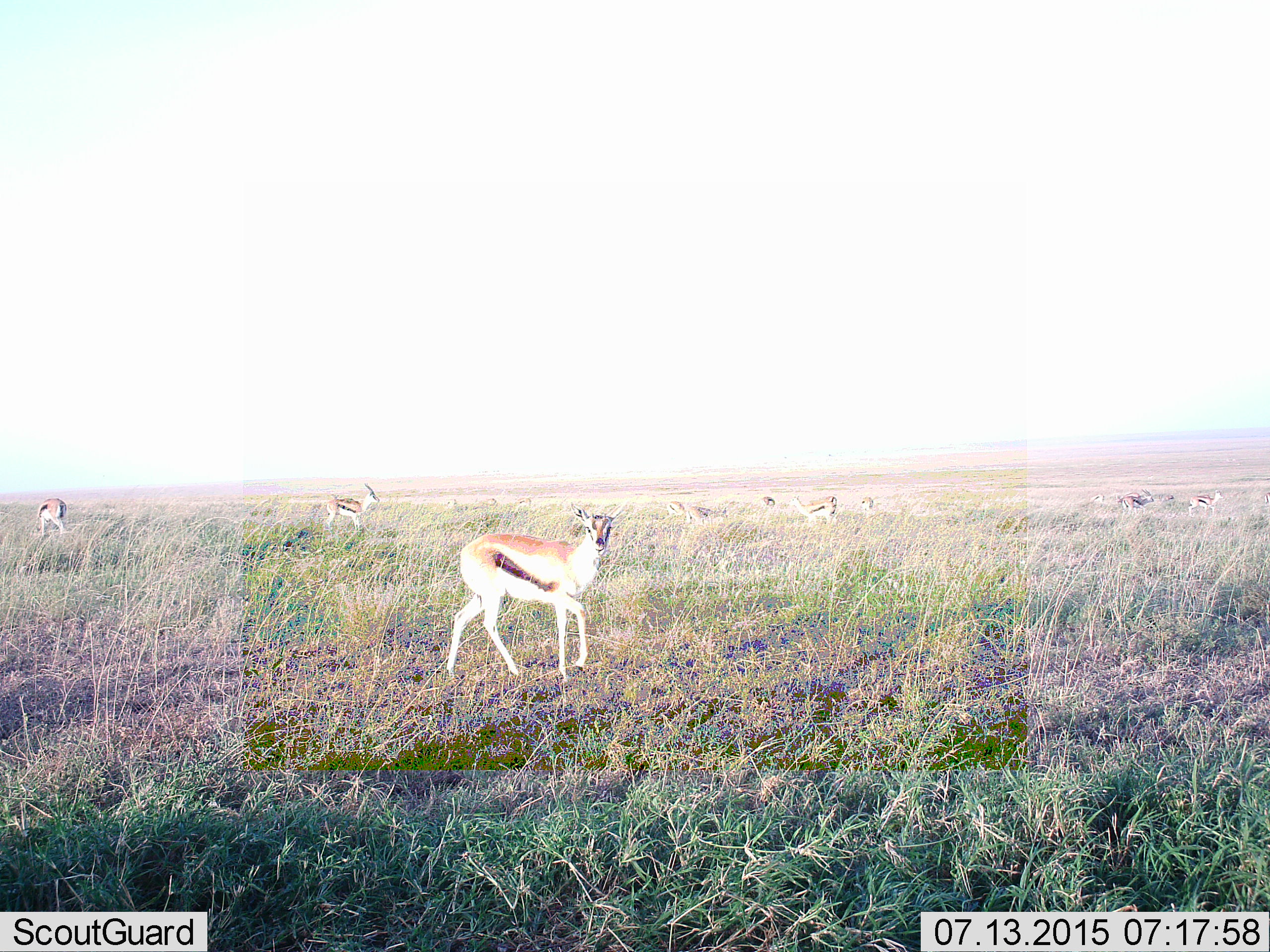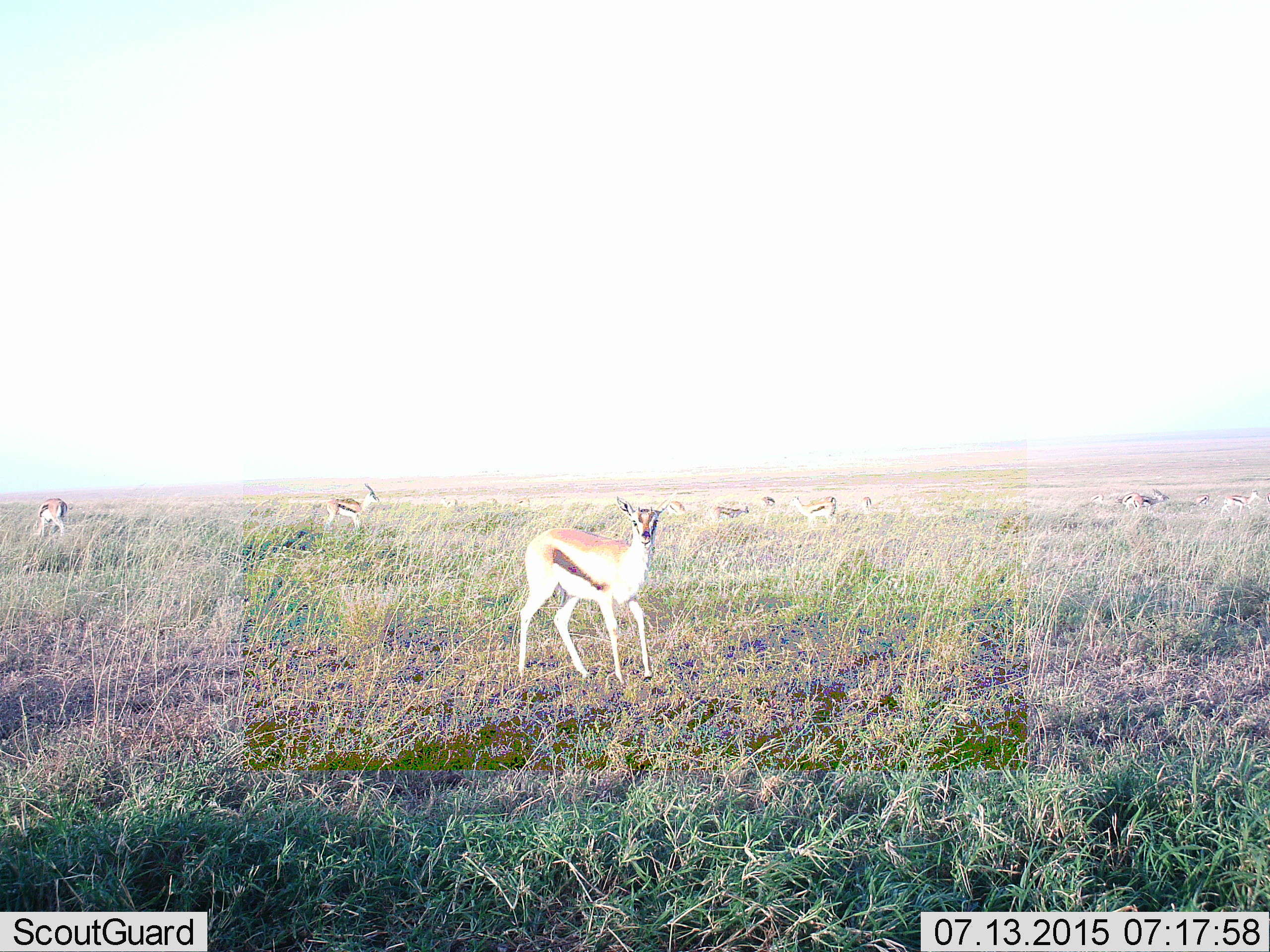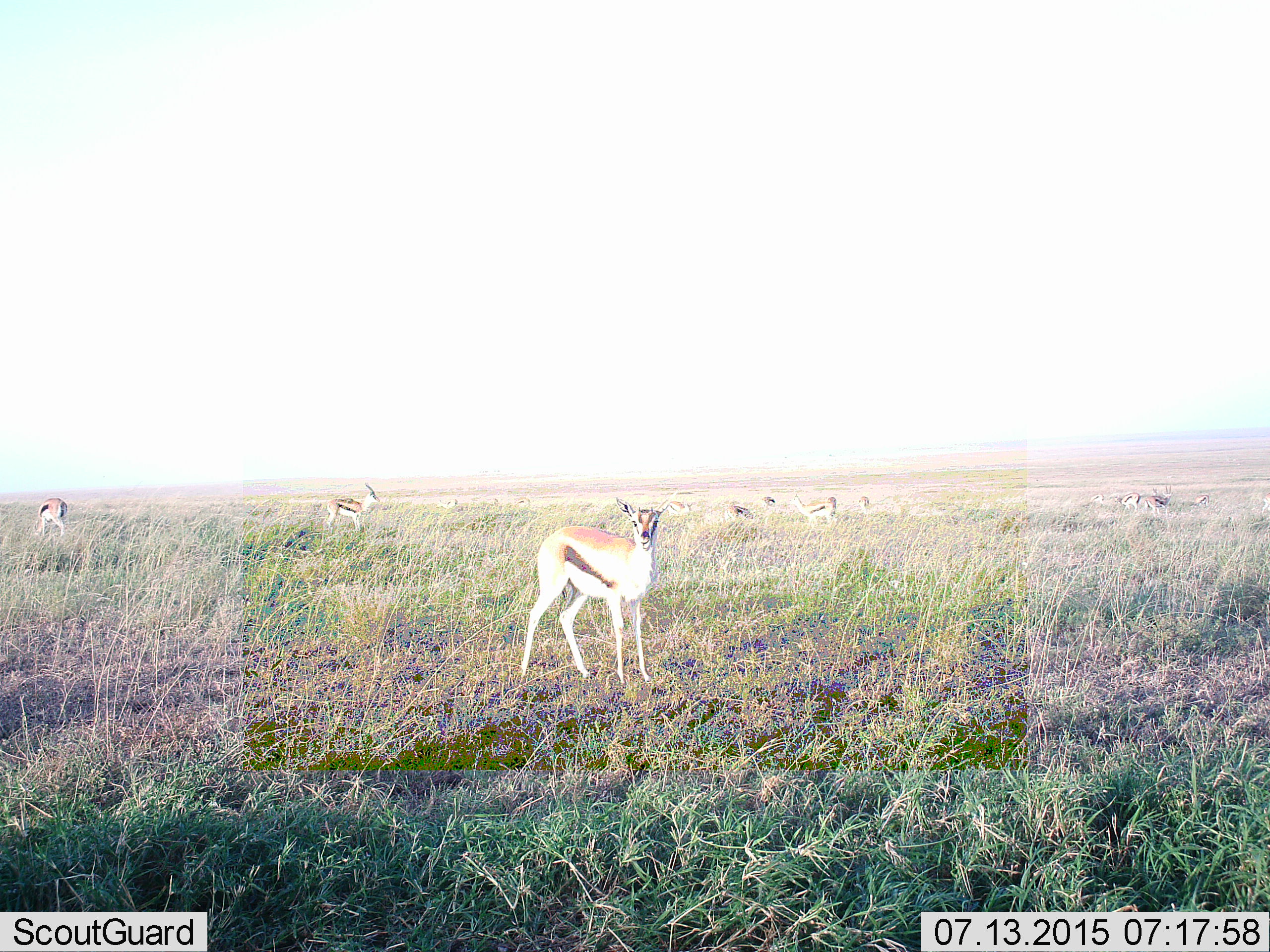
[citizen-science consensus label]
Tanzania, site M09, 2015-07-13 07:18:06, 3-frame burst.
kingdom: Animalia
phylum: Chordata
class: Mammalia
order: Artiodactyla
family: Bovidae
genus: Eudorcas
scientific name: Eudorcas thomsonii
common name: thomson's gazelle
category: gazellethomsons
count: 11-50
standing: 89%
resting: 0%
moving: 33%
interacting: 0%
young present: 11%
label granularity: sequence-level